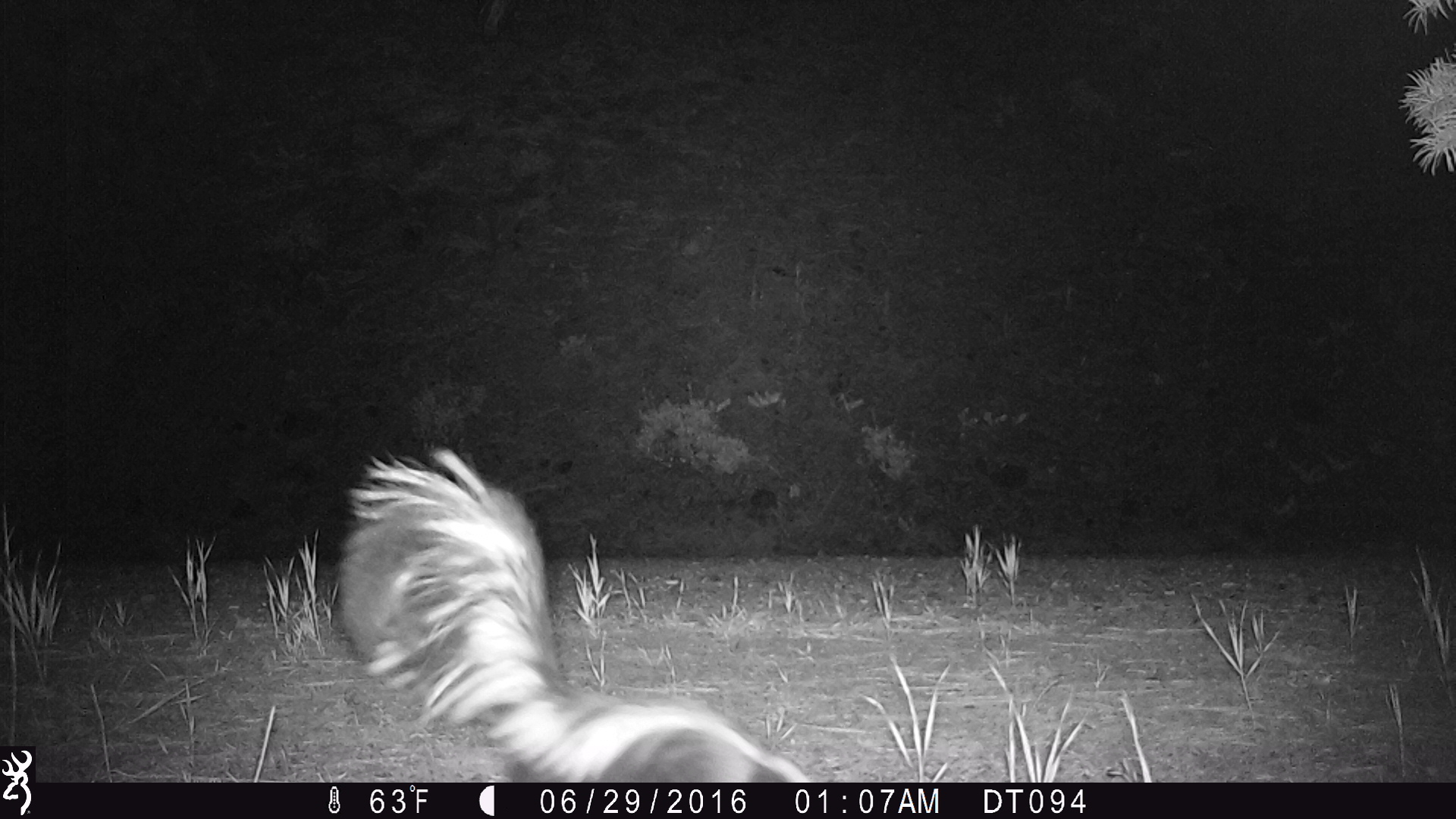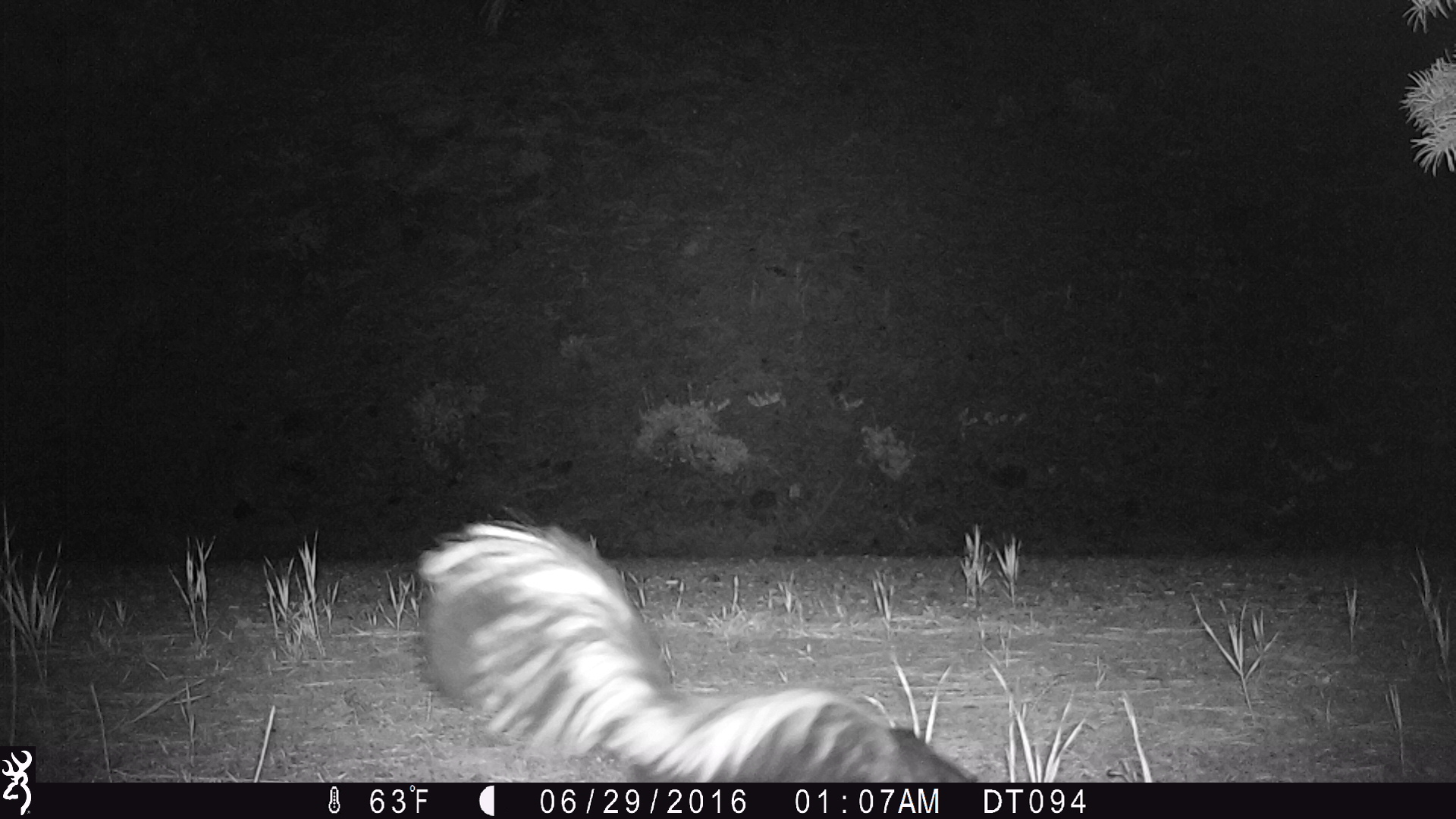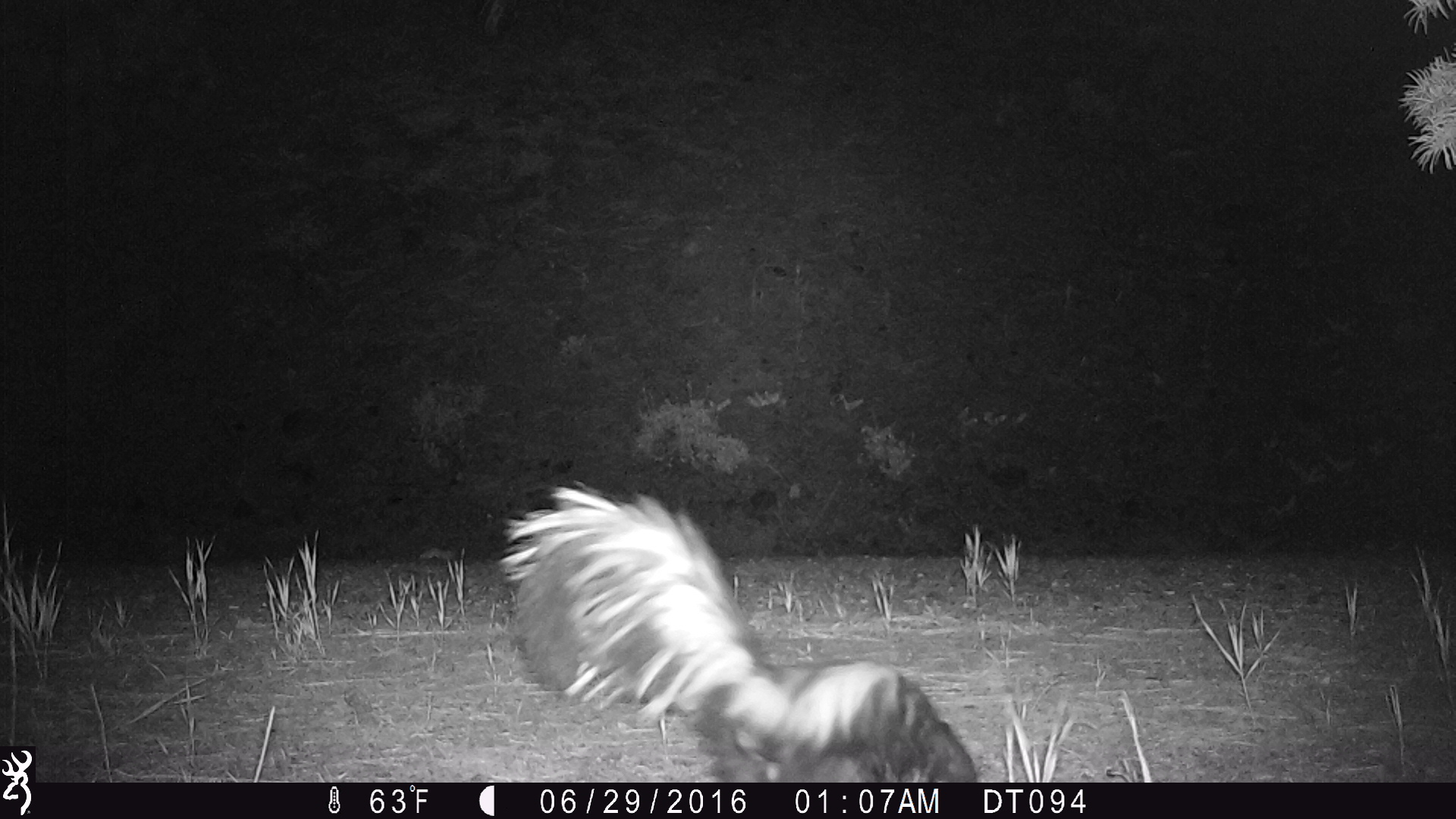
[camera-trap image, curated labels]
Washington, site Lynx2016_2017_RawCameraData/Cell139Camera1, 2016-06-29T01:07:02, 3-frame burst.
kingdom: Animalia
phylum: Chordata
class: Mammalia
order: Carnivora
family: Mephitidae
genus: Mephitis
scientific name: Mephitis mephitis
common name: striped skunk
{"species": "Mephitis mephitis (striped skunk)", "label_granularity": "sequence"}